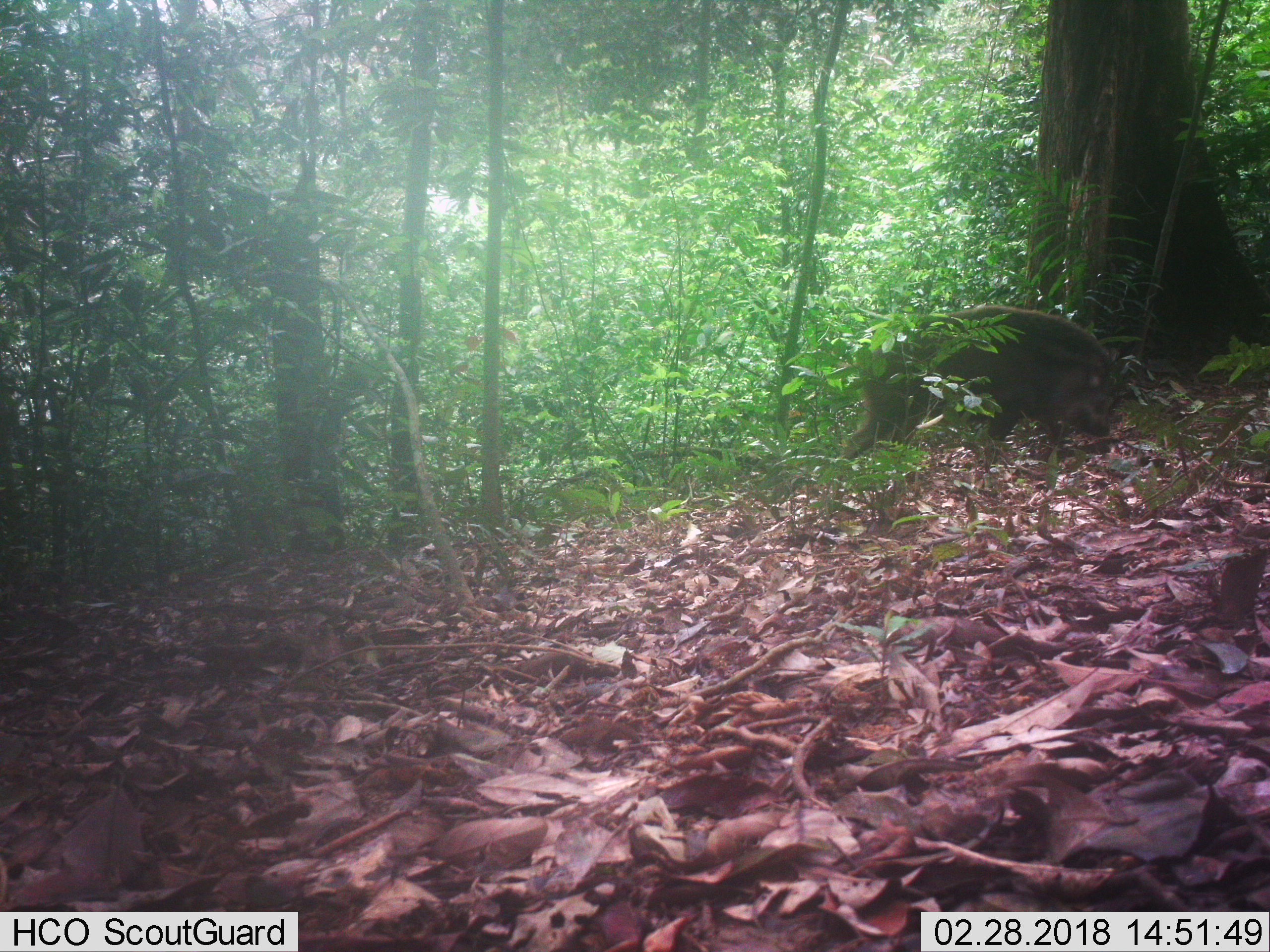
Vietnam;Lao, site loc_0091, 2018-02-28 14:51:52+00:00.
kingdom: Animalia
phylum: Chordata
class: Mammalia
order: Artiodactyla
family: Suidae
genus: Sus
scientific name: Sus scrofa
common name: eurasian wild pig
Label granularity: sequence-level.